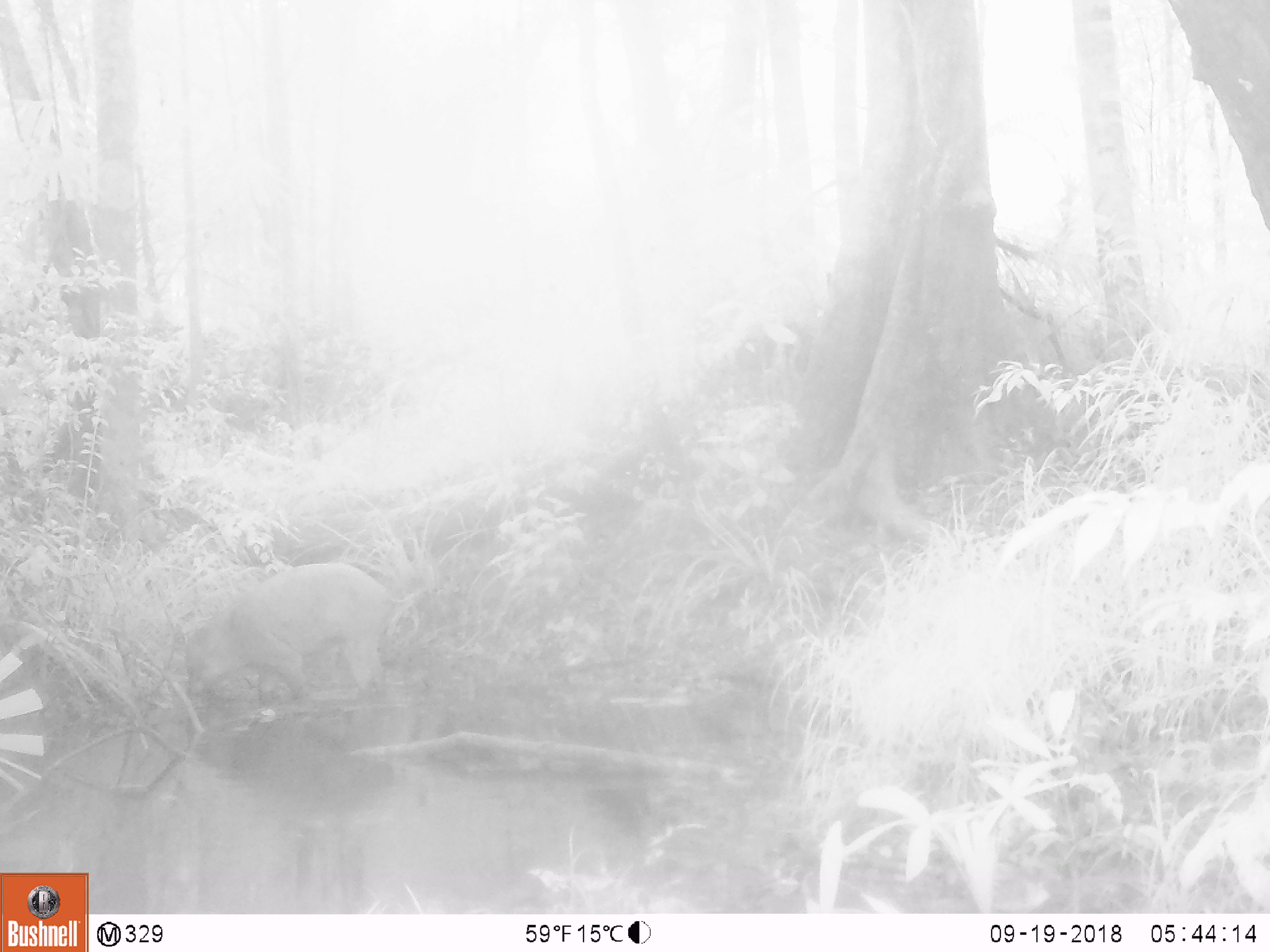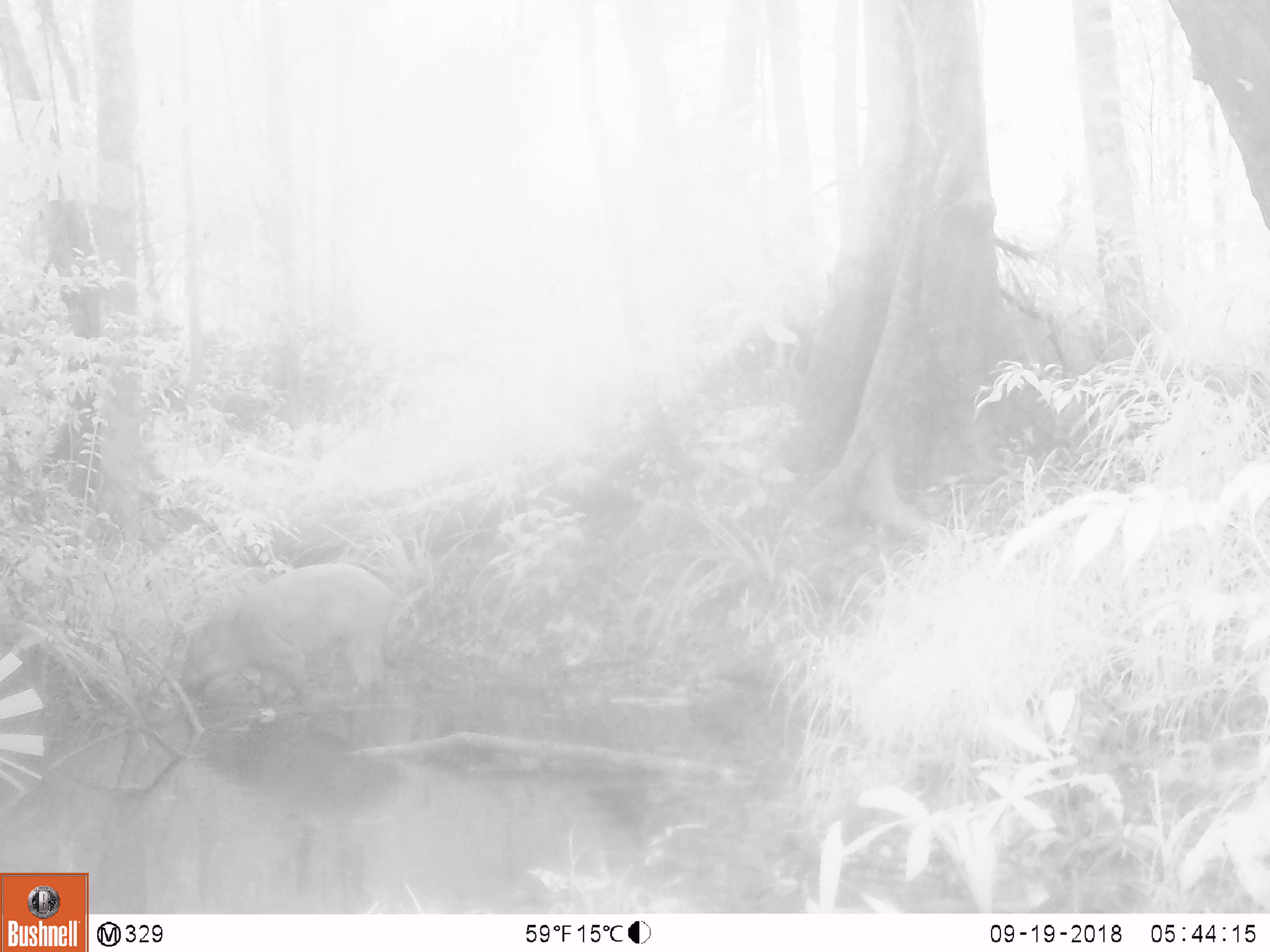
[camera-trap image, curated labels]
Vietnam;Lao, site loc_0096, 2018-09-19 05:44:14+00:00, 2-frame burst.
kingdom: Animalia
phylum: Chordata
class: Mammalia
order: Artiodactyla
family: Suidae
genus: Sus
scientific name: Sus scrofa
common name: eurasian wild pig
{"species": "eurasian wild pig (Sus scrofa)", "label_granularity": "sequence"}